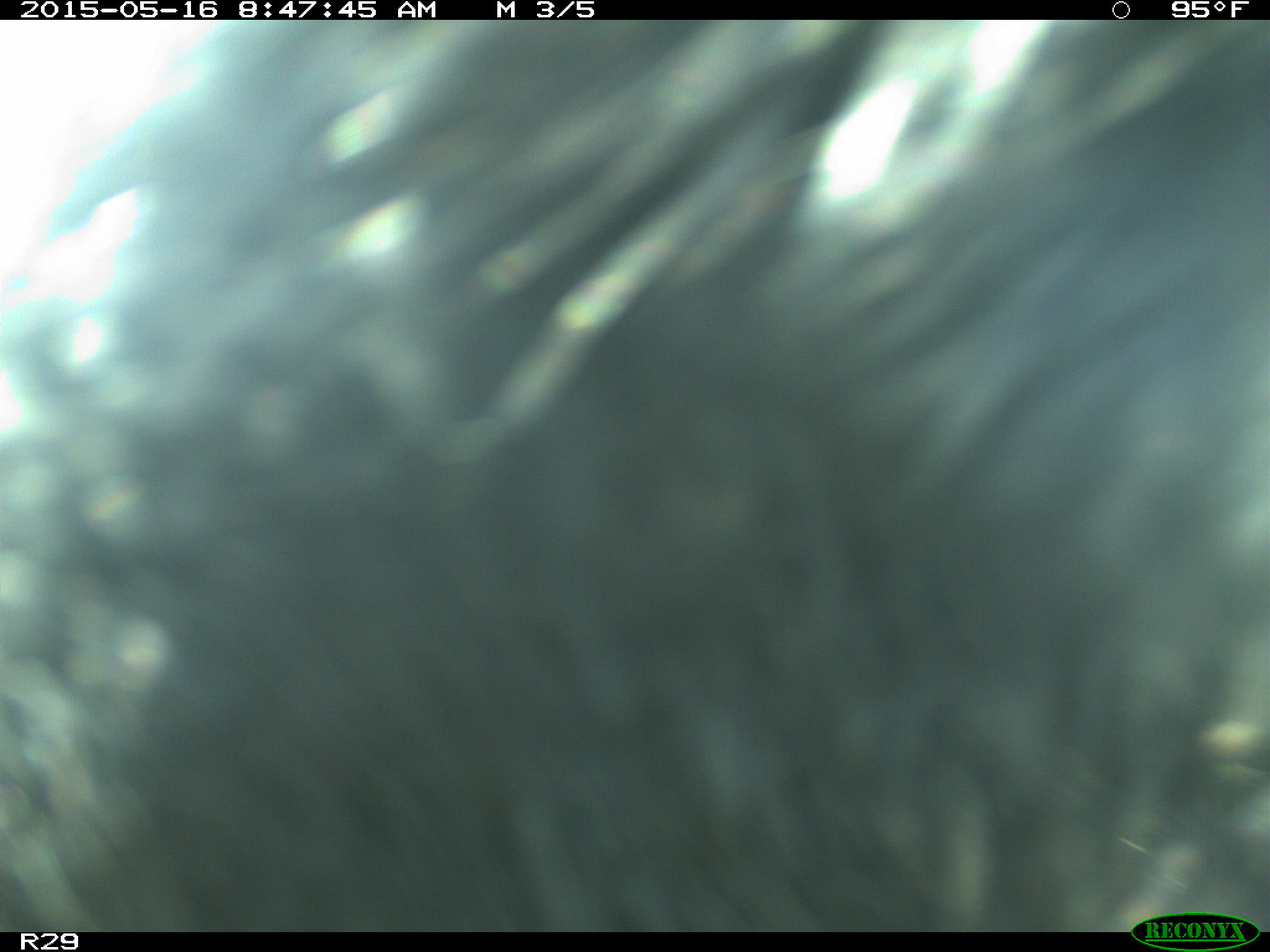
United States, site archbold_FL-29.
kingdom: Animalia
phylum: Chordata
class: Mammalia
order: Artiodactyla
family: Bovidae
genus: Bos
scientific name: Bos taurus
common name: domestic cow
Bos taurus (domestic cow).